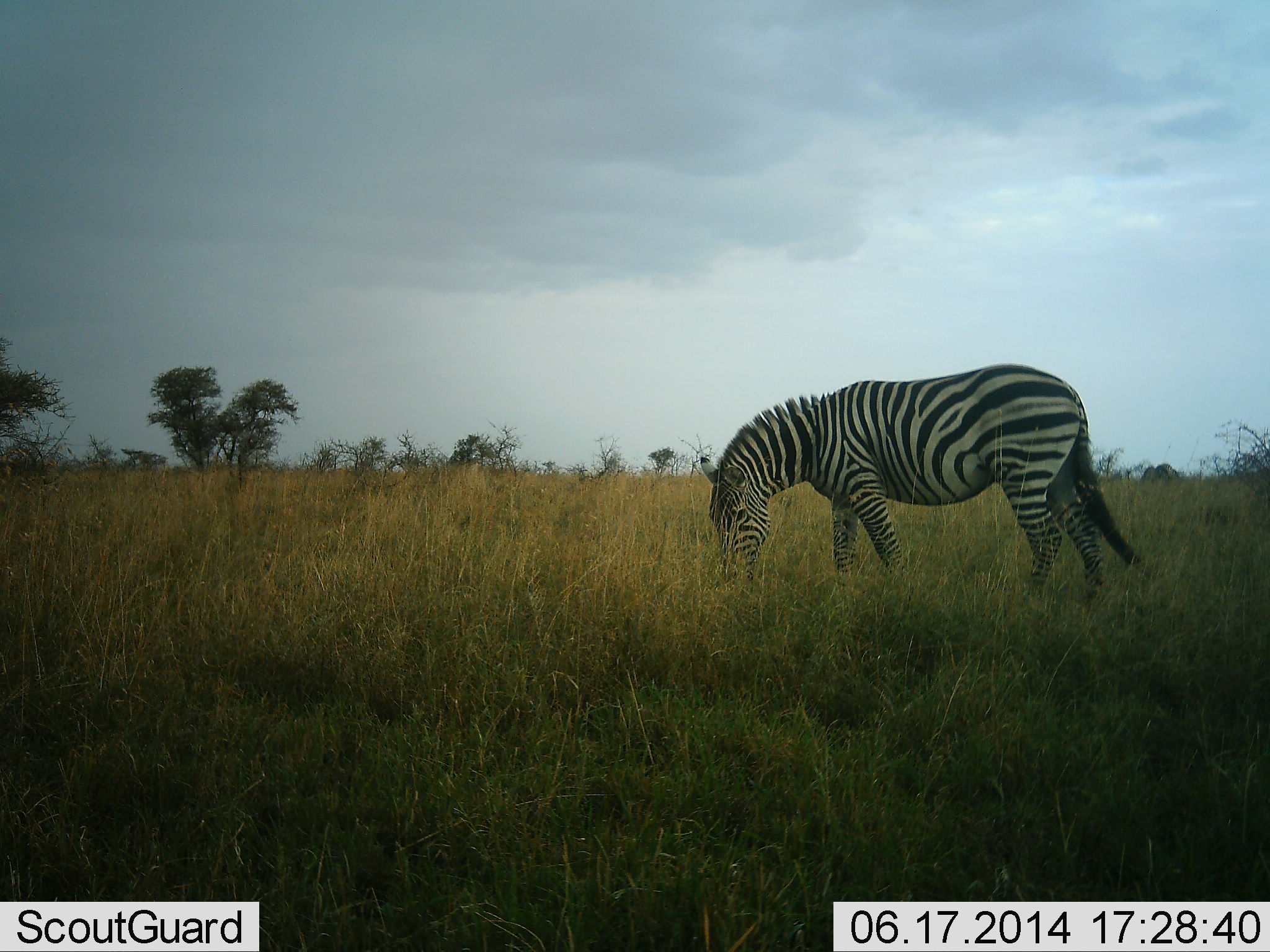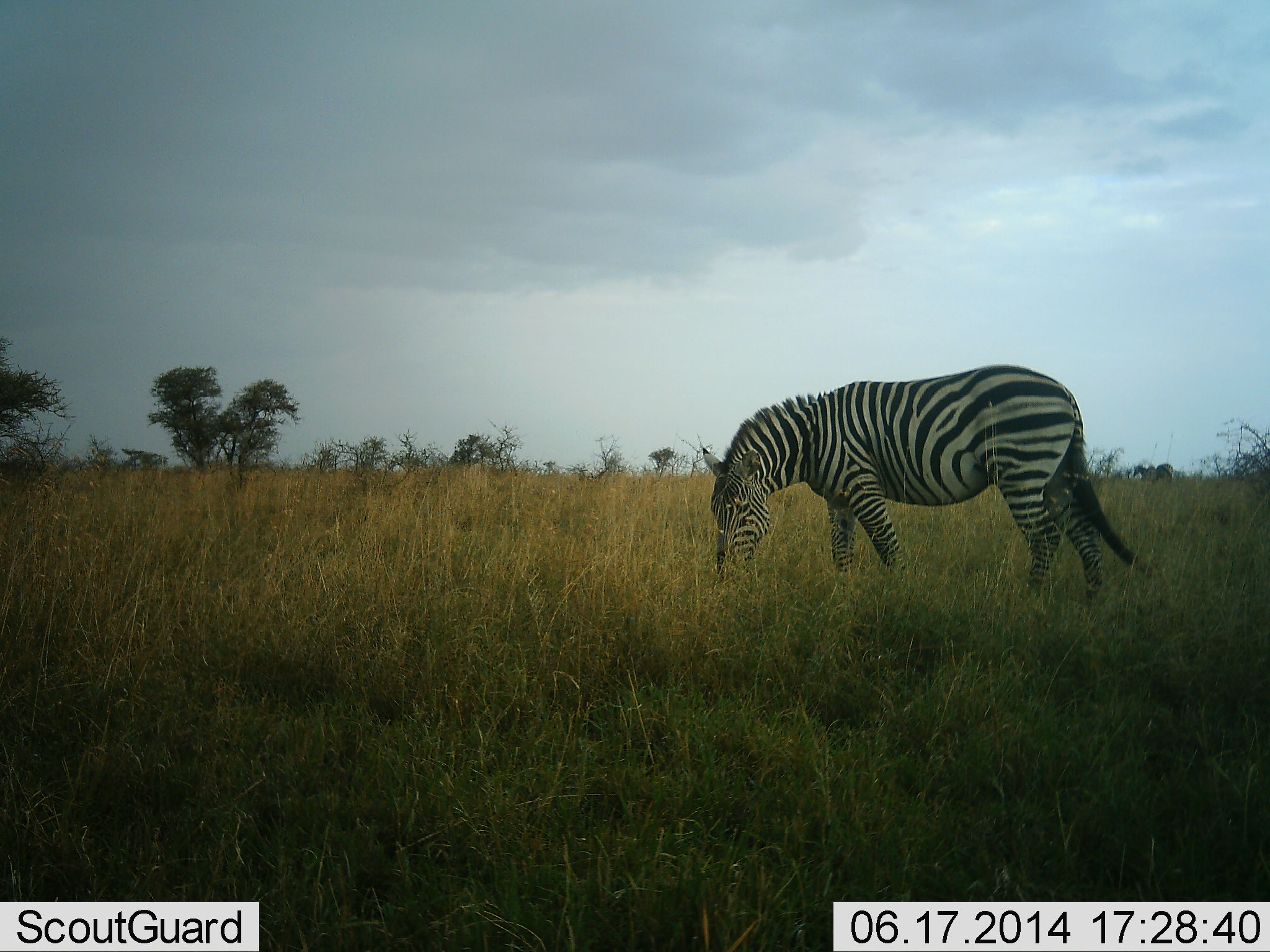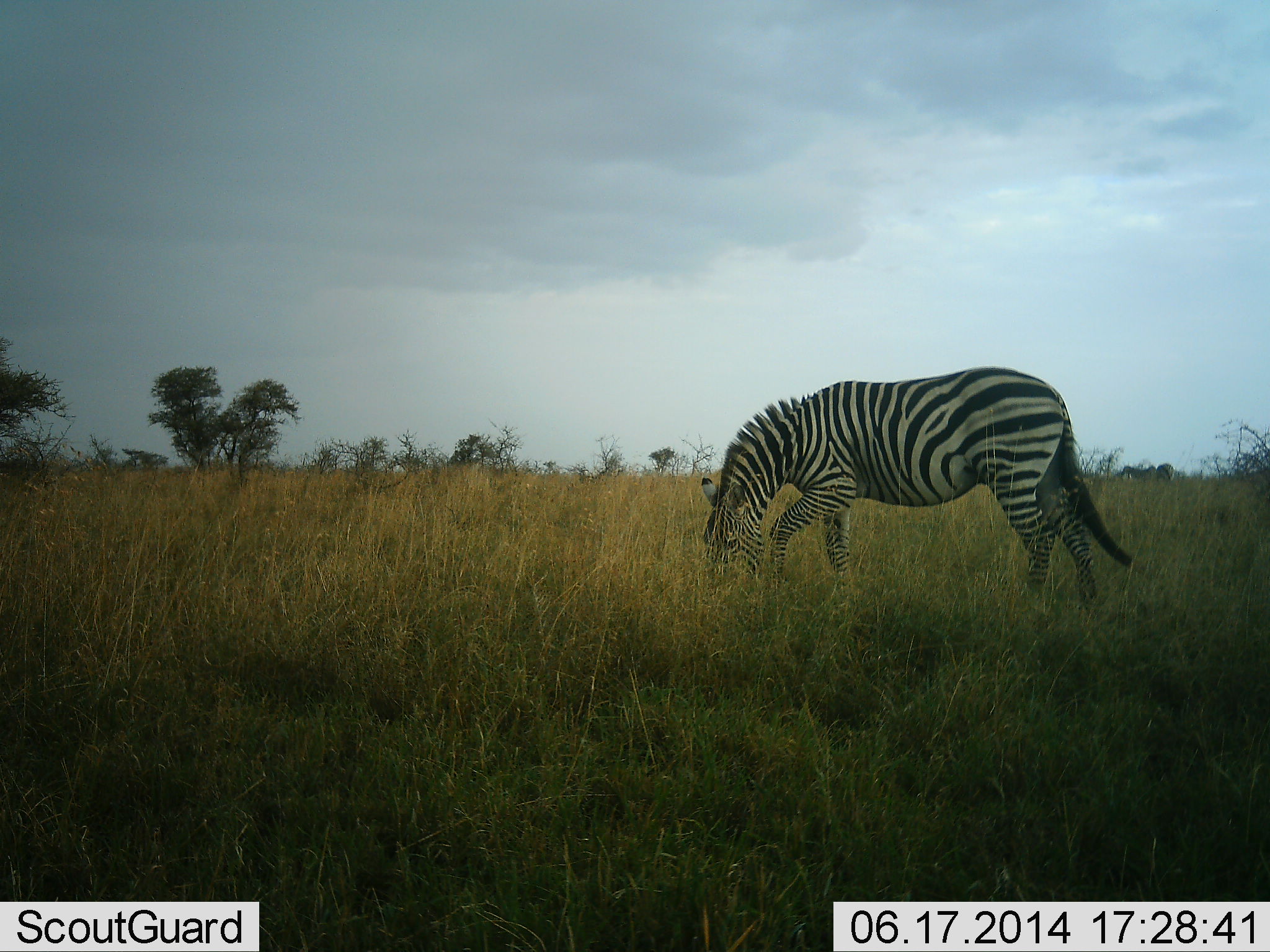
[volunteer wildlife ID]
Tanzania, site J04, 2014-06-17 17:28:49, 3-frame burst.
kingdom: Animalia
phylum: Chordata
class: Mammalia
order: Perissodactyla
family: Equidae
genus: Equus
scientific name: Equus quagga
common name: plains zebra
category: zebra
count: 1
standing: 30%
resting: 0%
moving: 10%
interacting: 0%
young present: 0%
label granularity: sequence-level